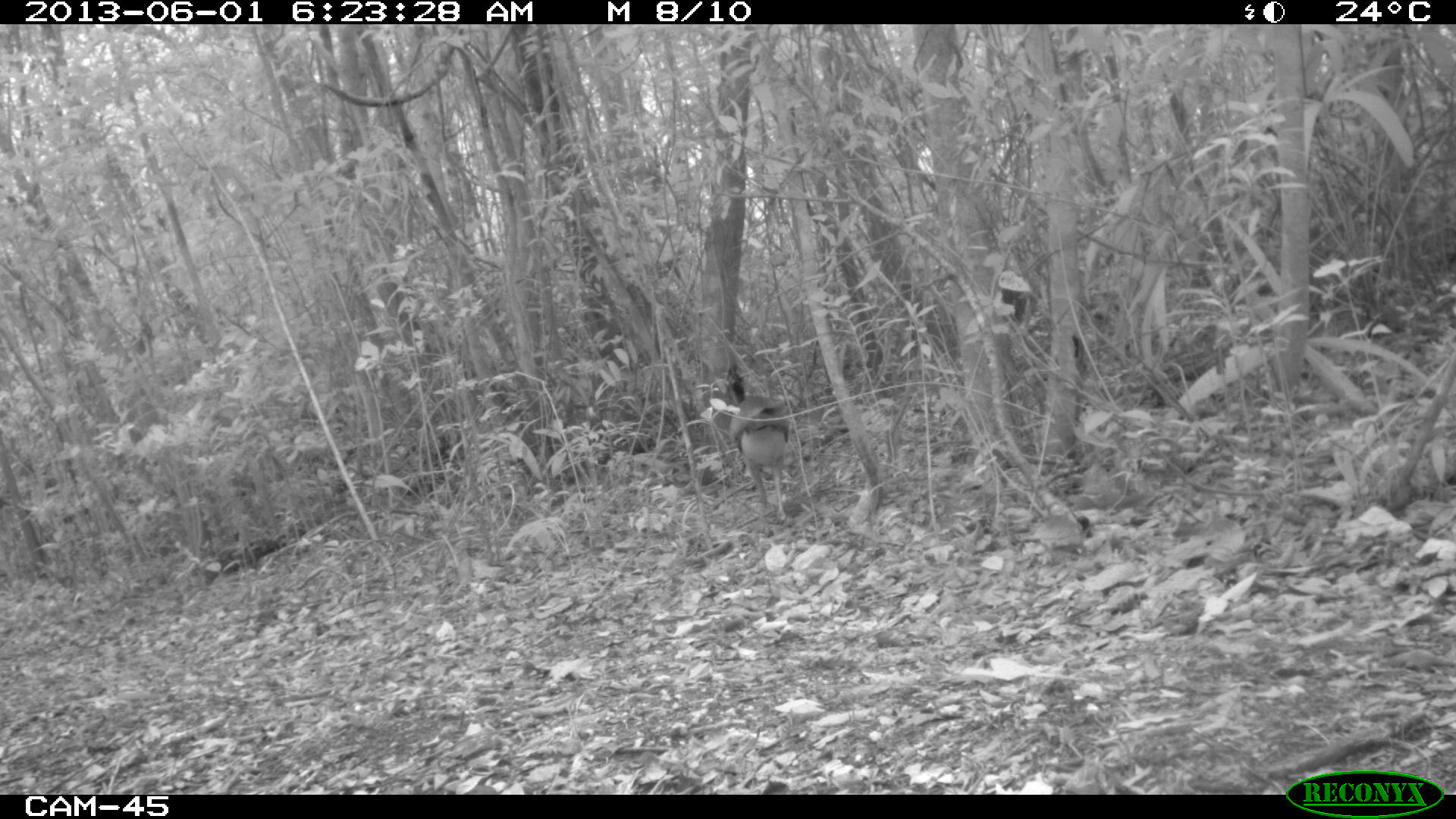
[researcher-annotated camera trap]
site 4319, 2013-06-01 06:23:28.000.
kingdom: Animalia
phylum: Chordata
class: Aves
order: Galliformes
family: Cracidae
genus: Crax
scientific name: Crax rubra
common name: great curassow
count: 1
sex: female